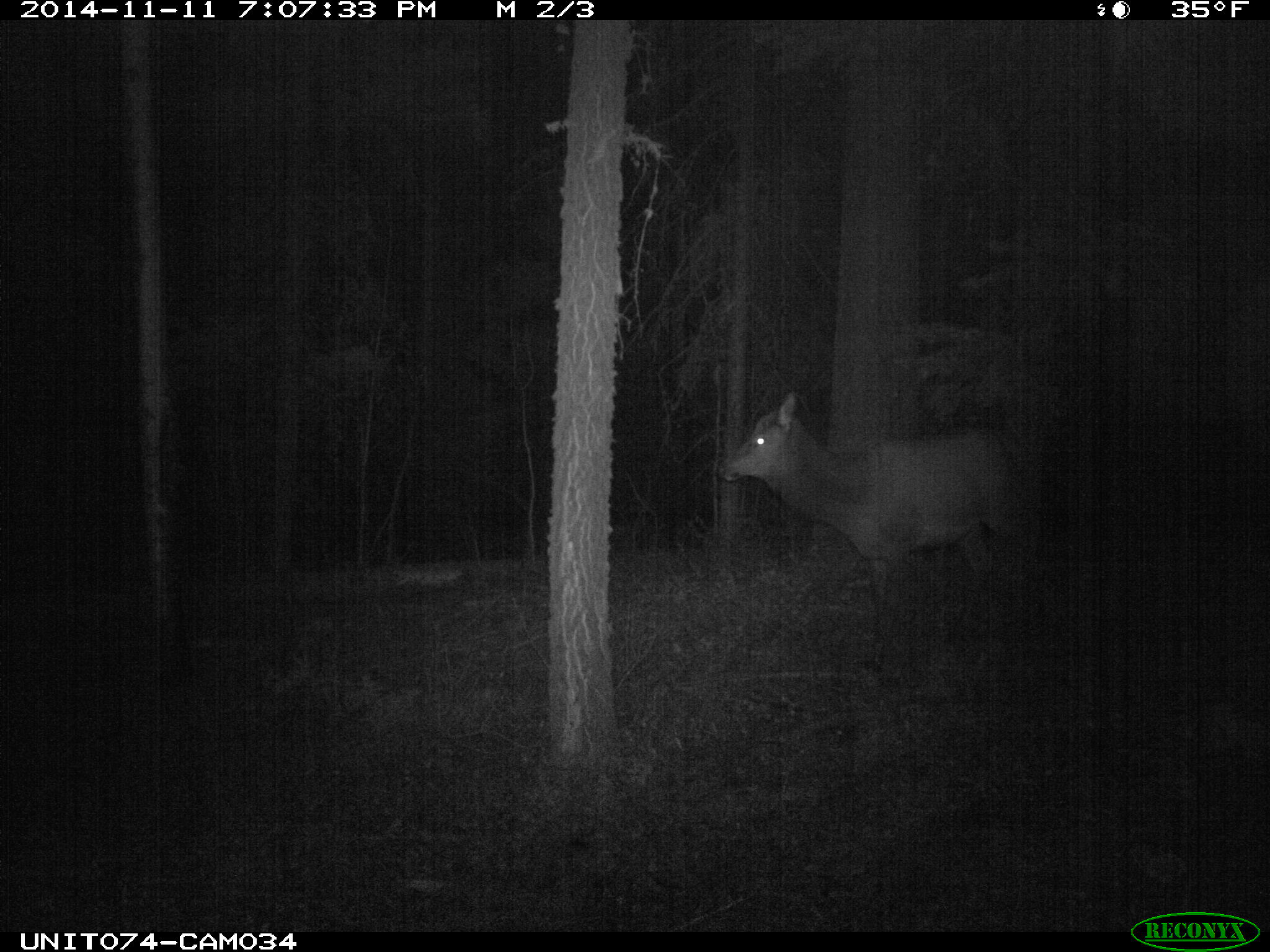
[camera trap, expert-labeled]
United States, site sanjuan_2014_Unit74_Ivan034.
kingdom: Animalia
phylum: Chordata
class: Mammalia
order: Artiodactyla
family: Cervidae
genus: Cervus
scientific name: Cervus elaphus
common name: red deer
Cervus elaphus (red deer).